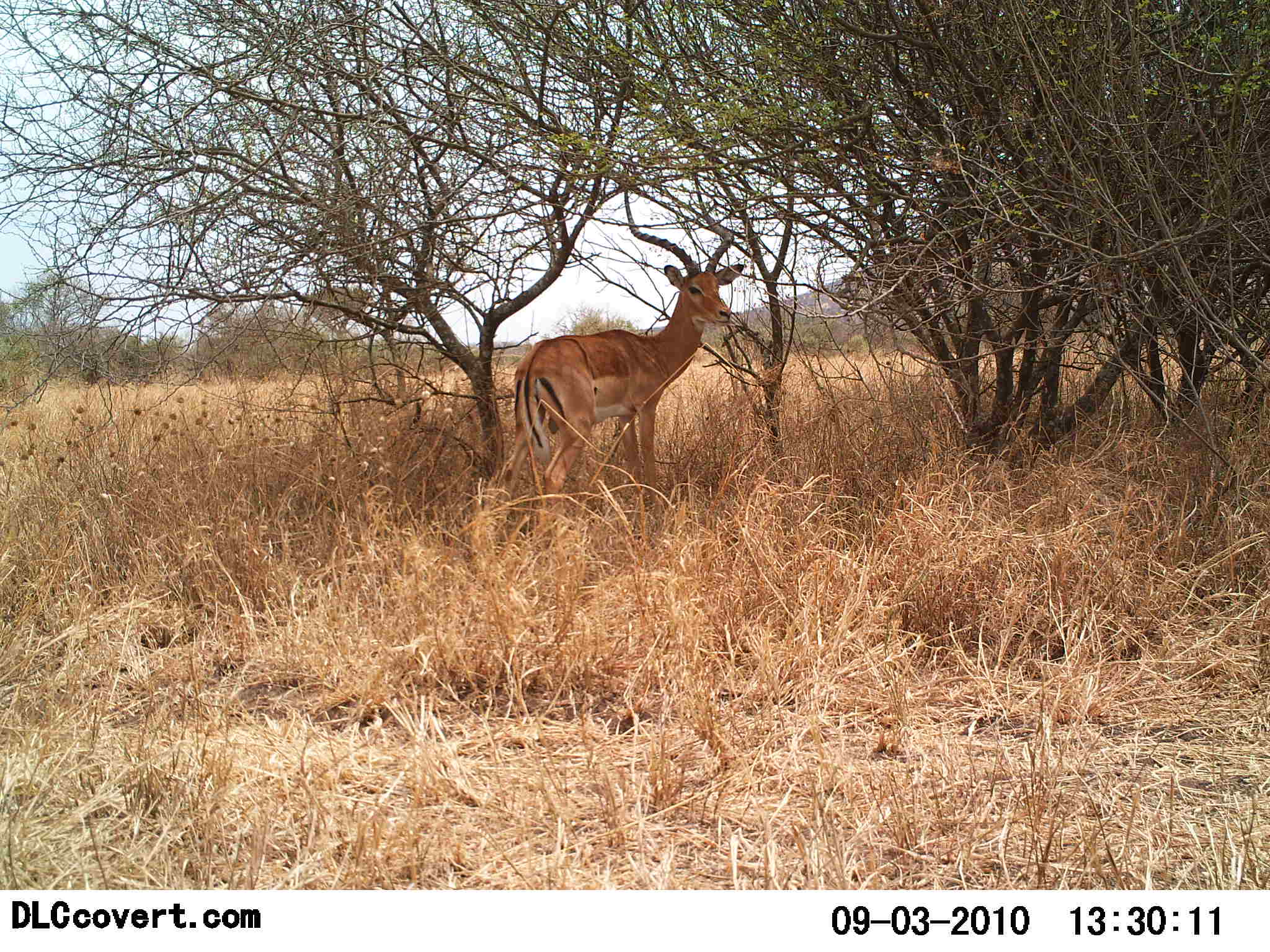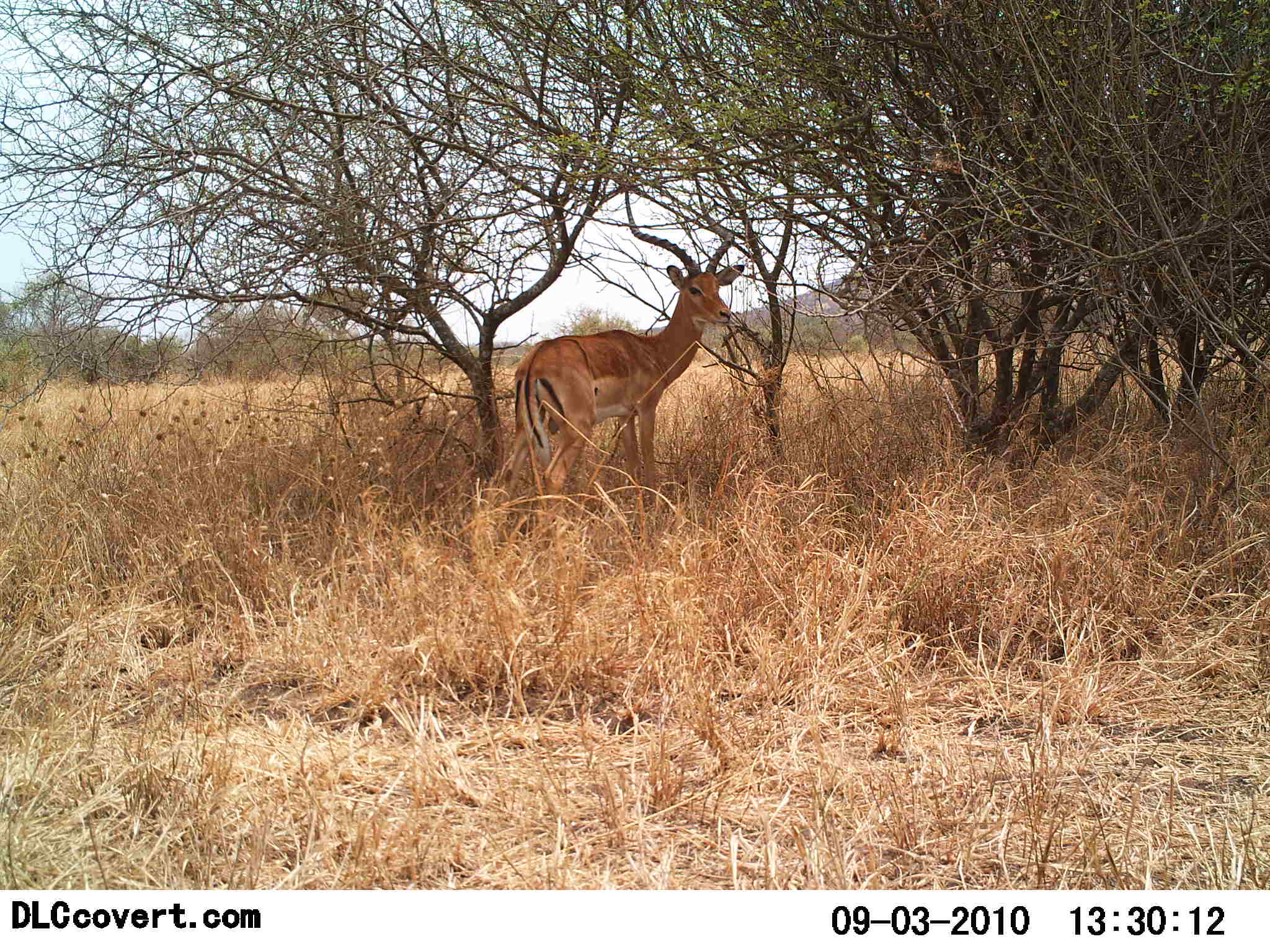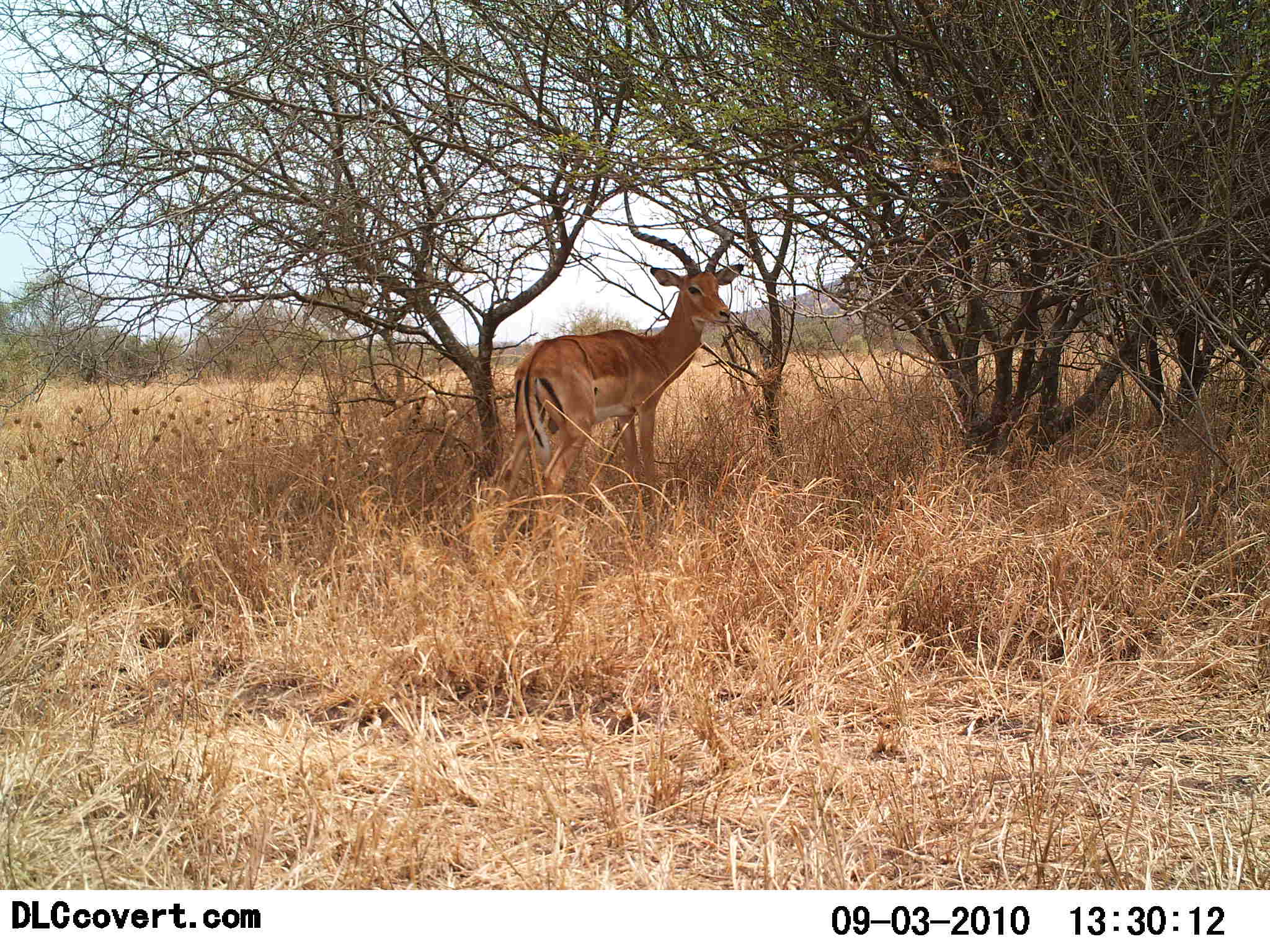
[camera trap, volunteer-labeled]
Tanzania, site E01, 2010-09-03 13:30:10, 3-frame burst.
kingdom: Animalia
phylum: Chordata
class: Mammalia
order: Artiodactyla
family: Bovidae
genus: Aepyceros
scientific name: Aepyceros melampus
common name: impala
Impala (Aepyceros melampus), count 1. Behavior (volunteer vote fractions): standing 92%, resting 0%, moving 0%, interacting 0%. Young present (vote fraction): 0%. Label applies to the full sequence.